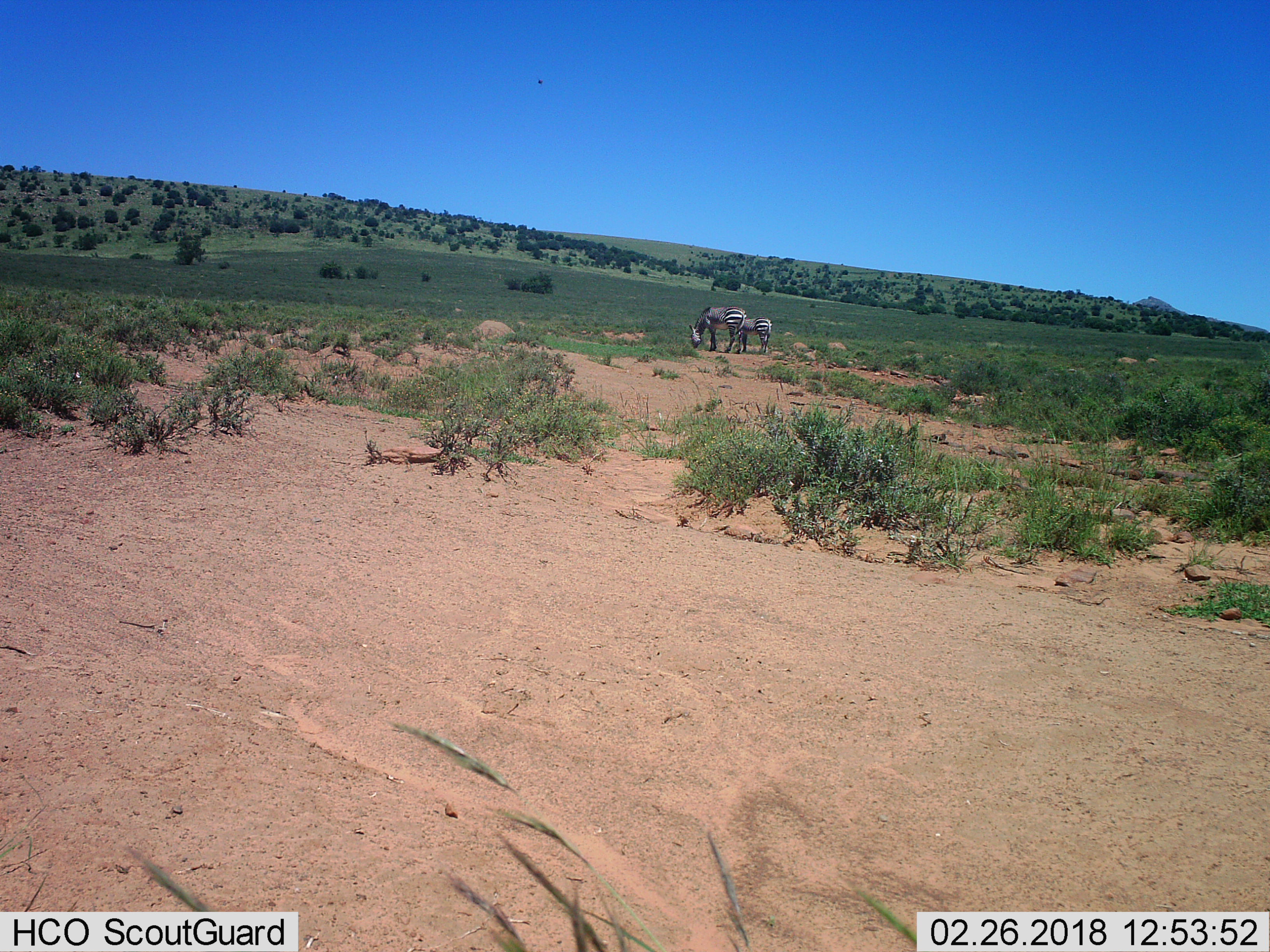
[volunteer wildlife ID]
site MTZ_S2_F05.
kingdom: Animalia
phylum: Chordata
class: Mammalia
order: Perissodactyla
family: Equidae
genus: Equus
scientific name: Equus zebra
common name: mountain zebra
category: zebramountain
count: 2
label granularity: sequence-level